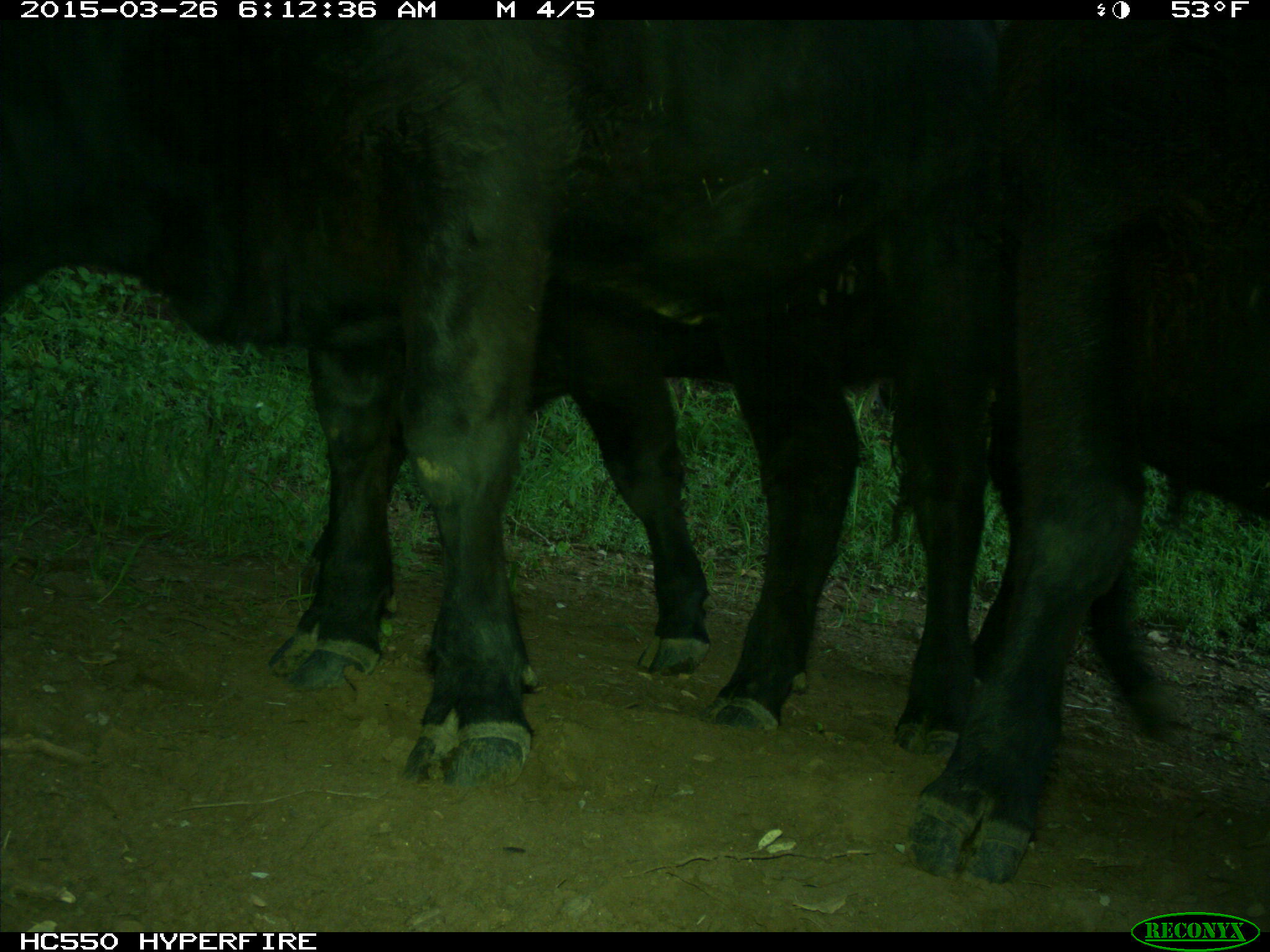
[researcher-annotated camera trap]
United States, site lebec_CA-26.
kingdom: Animalia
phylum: Chordata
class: Mammalia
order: Artiodactyla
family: Bovidae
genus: Bos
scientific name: Bos taurus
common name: domestic cow